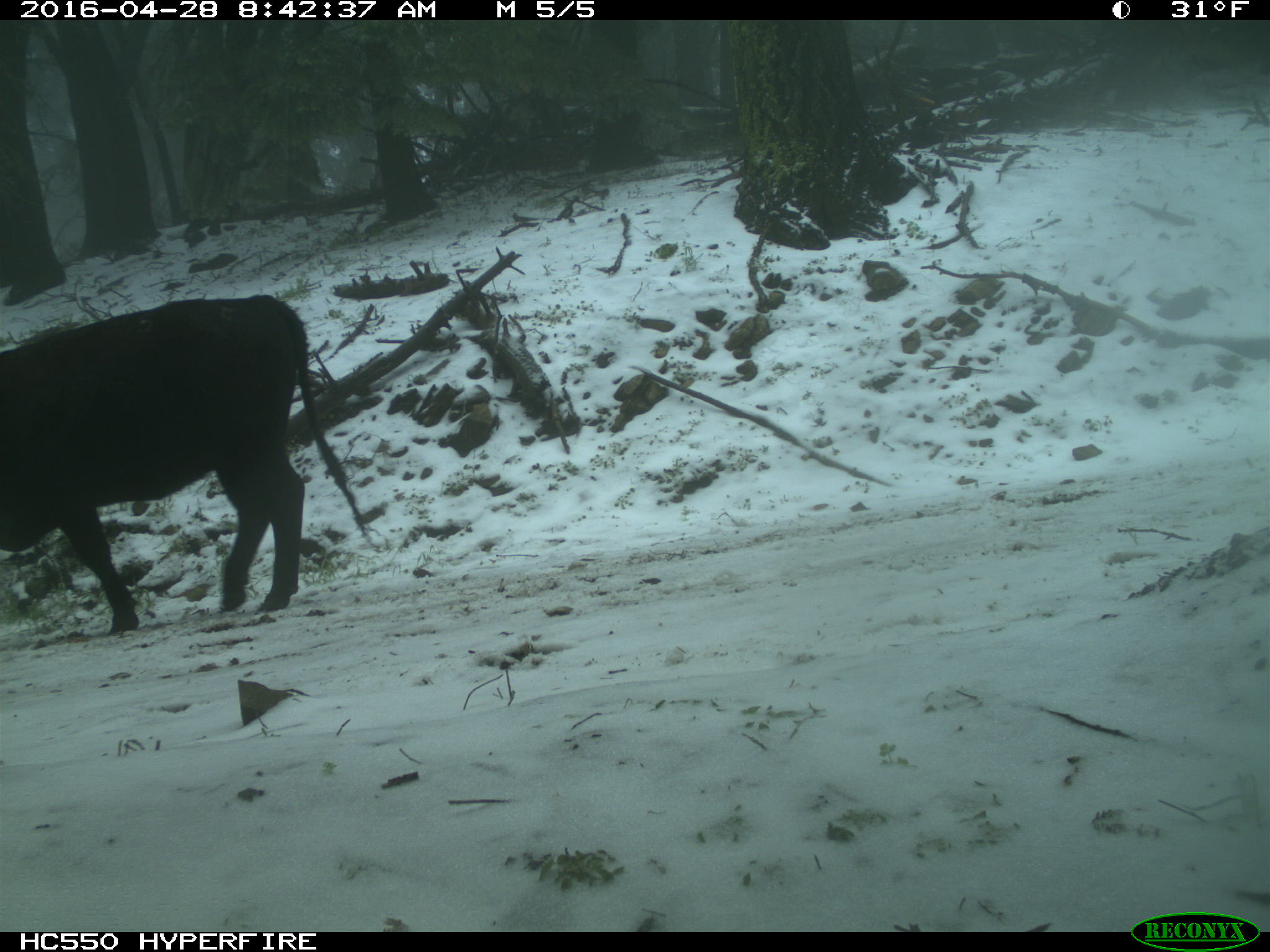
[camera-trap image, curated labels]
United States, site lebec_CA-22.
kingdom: Animalia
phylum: Chordata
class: Mammalia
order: Artiodactyla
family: Bovidae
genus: Bos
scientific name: Bos taurus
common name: domestic cow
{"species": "Bos taurus (domestic cow)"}